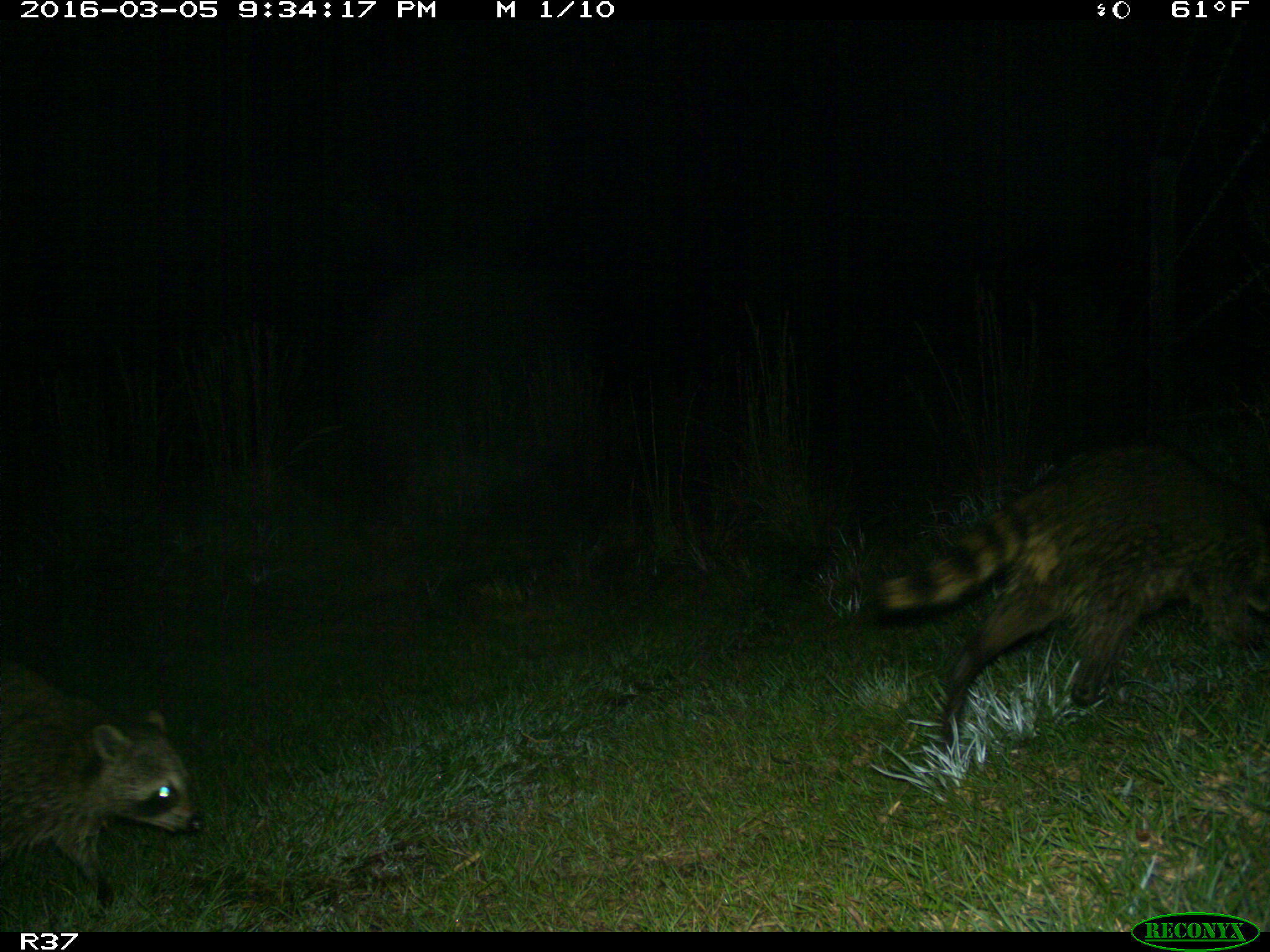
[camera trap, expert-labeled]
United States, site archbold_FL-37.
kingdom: Animalia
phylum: Chordata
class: Mammalia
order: Carnivora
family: Procyonidae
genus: Procyon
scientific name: Procyon lotor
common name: common raccoon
Procyon lotor (common raccoon).